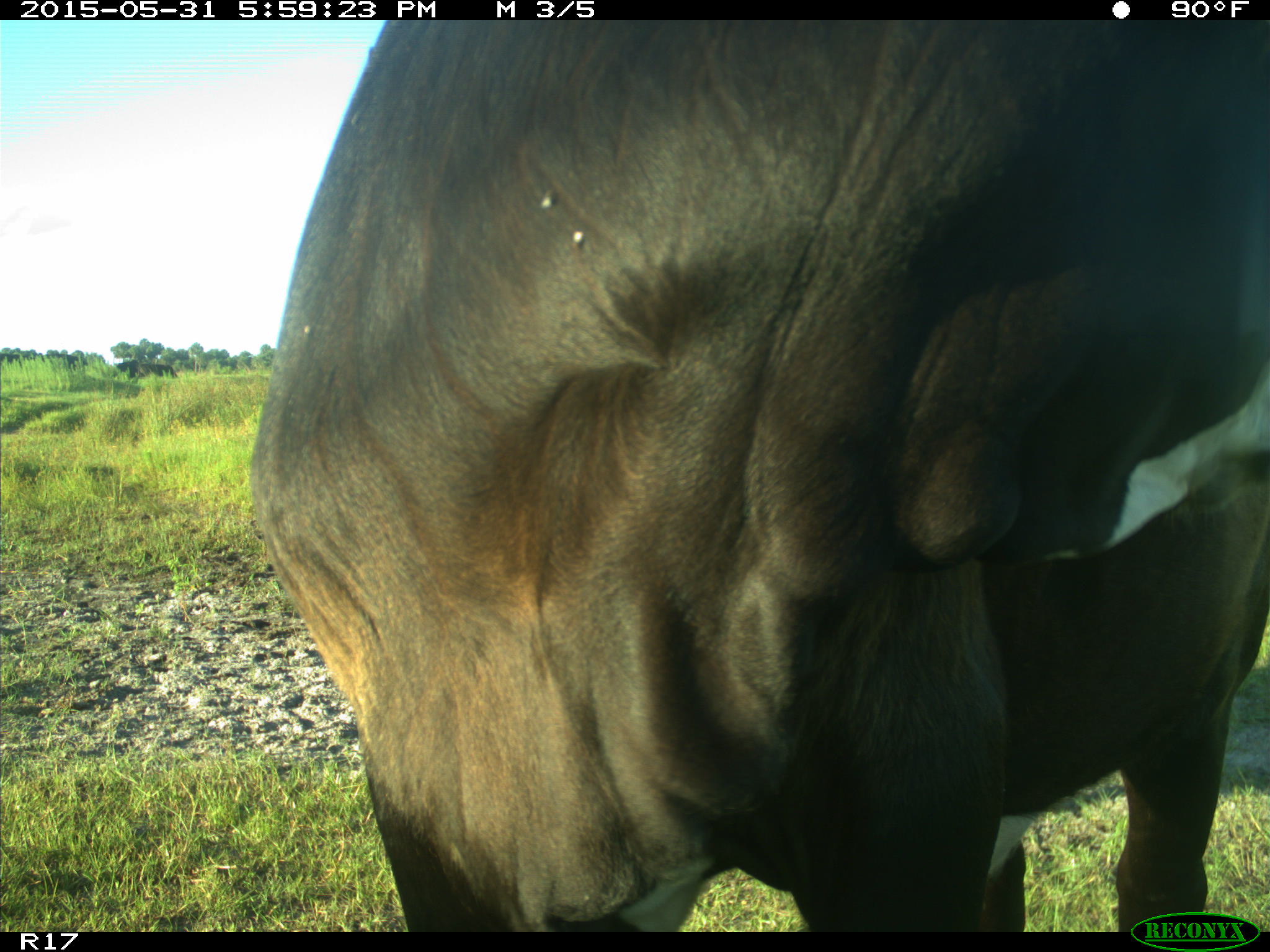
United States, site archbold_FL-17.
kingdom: Animalia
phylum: Chordata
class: Mammalia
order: Artiodactyla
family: Bovidae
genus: Bos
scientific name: Bos taurus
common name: domestic cow